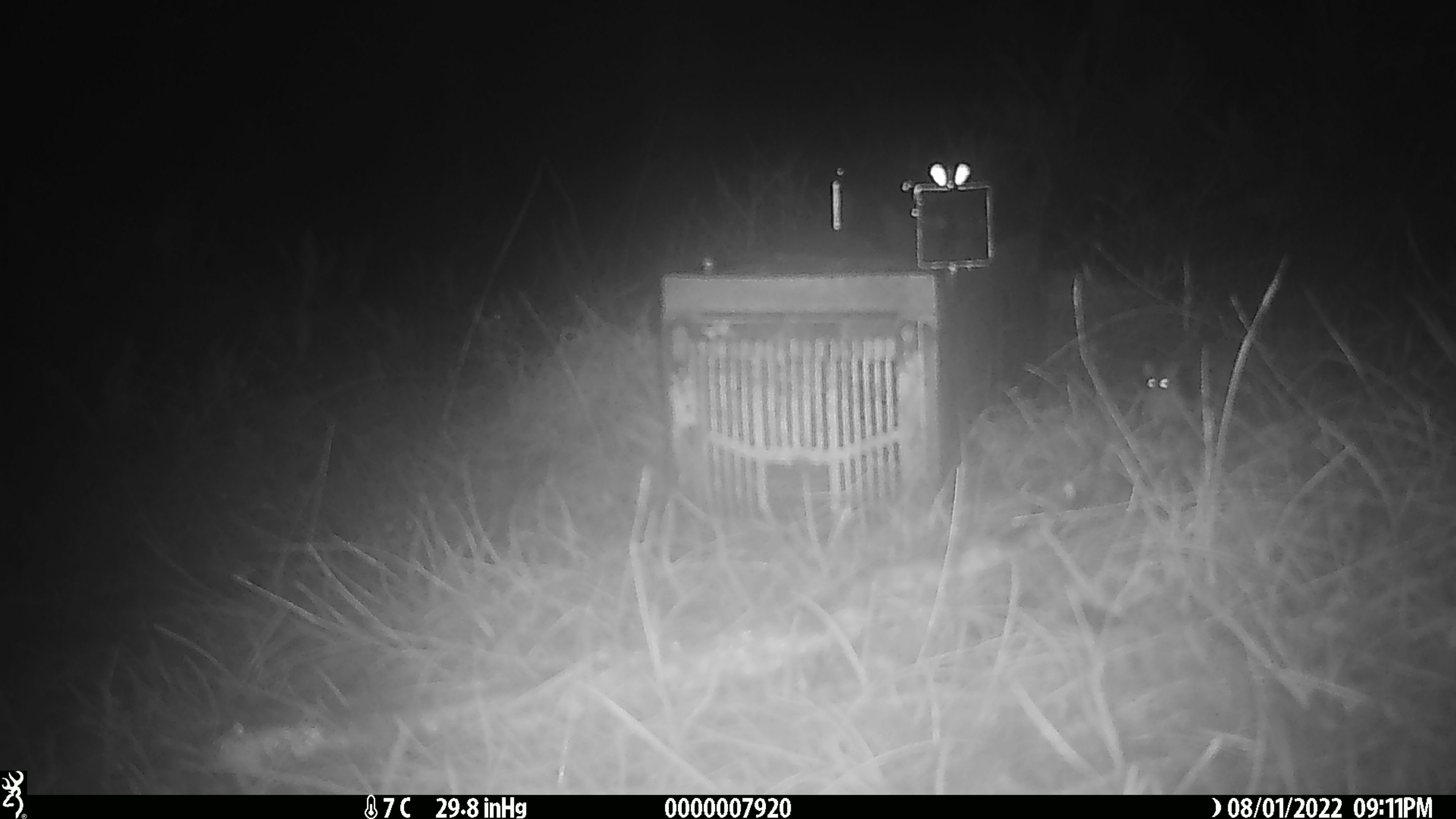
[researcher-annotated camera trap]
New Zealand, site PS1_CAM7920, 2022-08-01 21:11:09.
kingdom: Animalia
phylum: Chordata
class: Mammalia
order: Rodentia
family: Muridae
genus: Mus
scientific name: Mus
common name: mouse